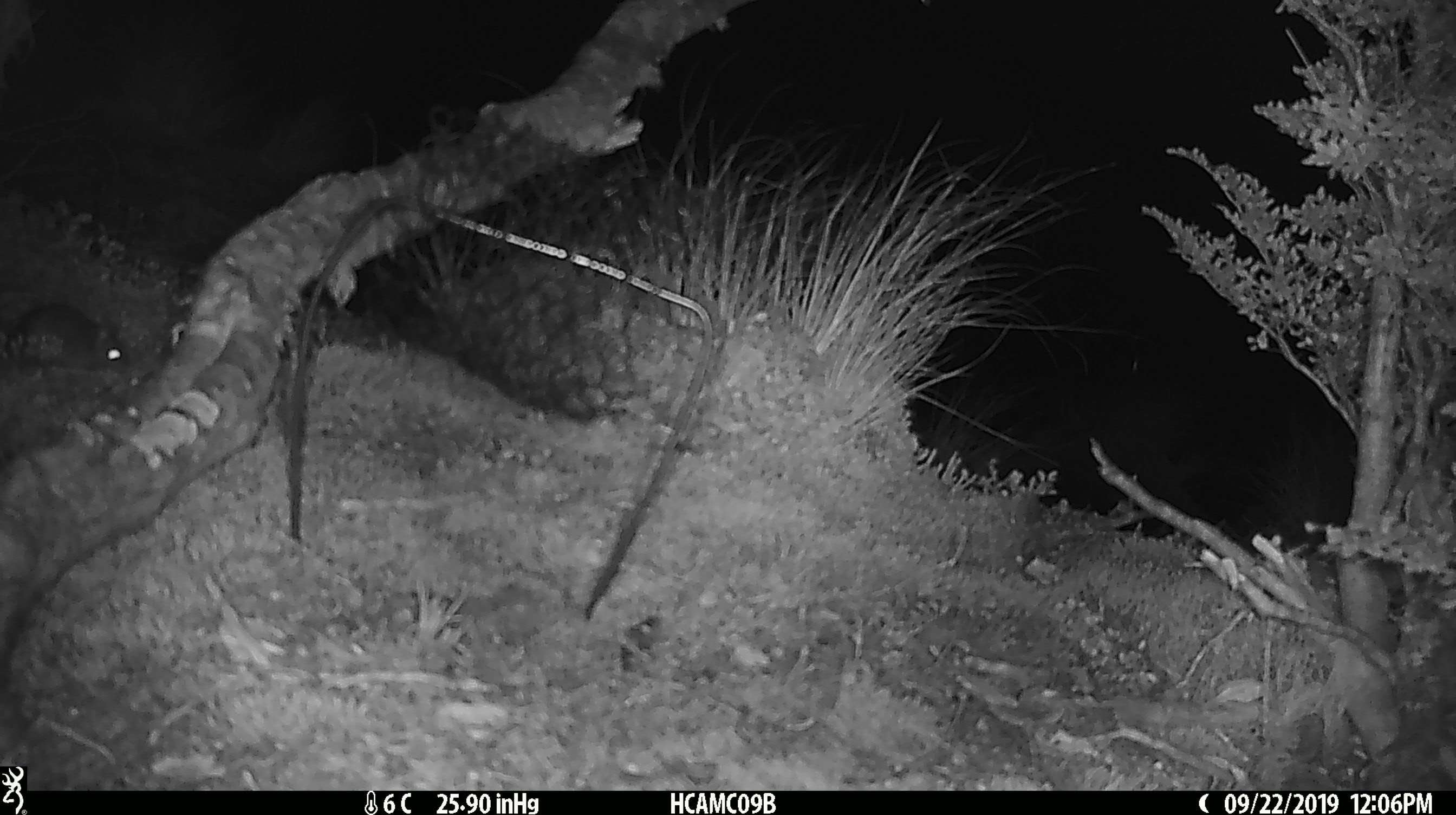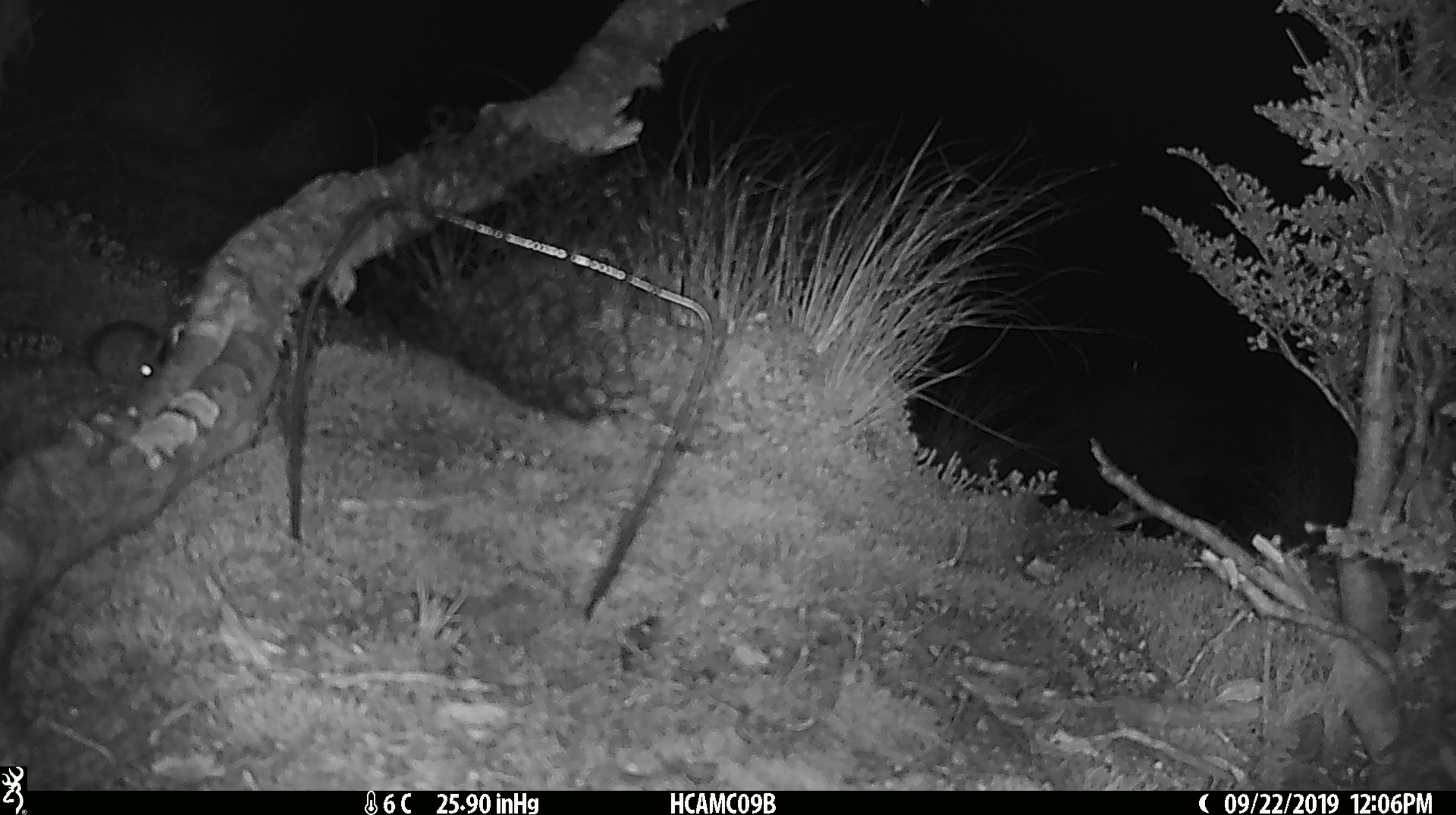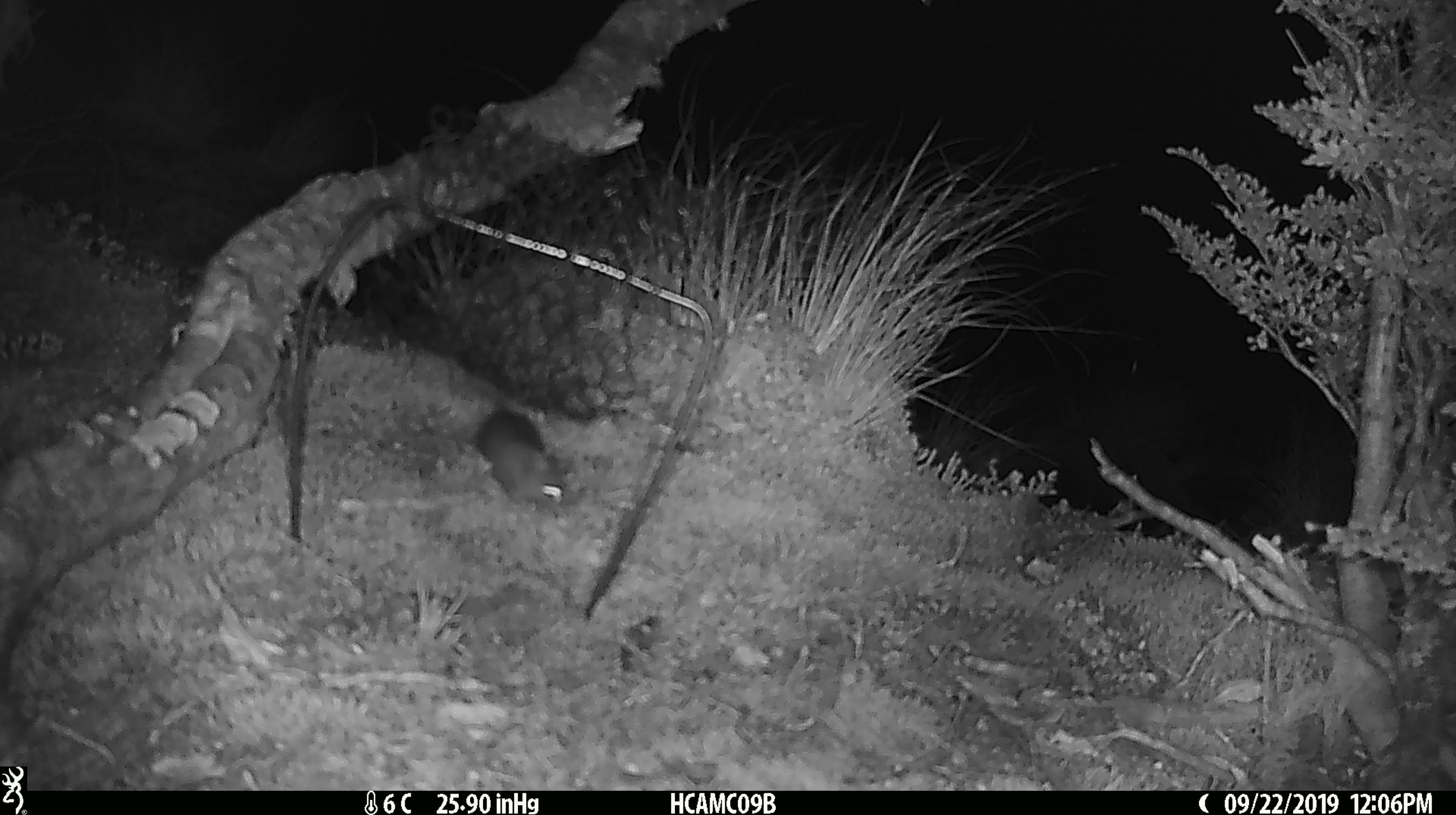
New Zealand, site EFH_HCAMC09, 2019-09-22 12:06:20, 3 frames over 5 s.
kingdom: Animalia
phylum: Chordata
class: Mammalia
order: Rodentia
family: Muridae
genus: Mus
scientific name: Mus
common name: mouse